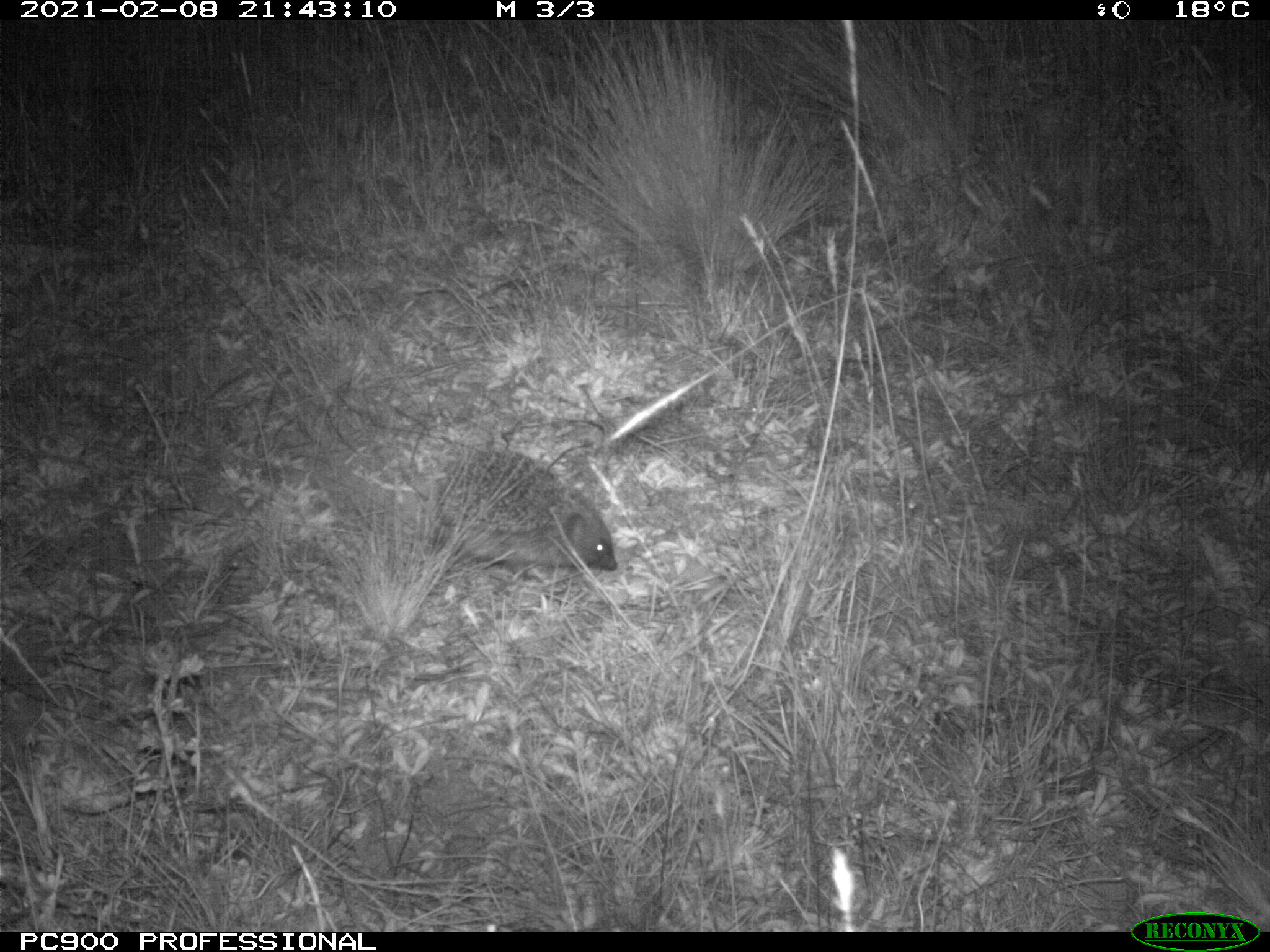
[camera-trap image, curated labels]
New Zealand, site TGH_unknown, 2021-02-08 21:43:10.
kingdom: Animalia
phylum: Chordata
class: Mammalia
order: Eulipotyphla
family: Erinaceidae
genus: Erinaceus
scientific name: Erinaceus europaeus europaeus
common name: european hedgehog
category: hedgehog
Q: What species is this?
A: Hedgehog (european hedgehog) (Erinaceus europaeus europaeus).